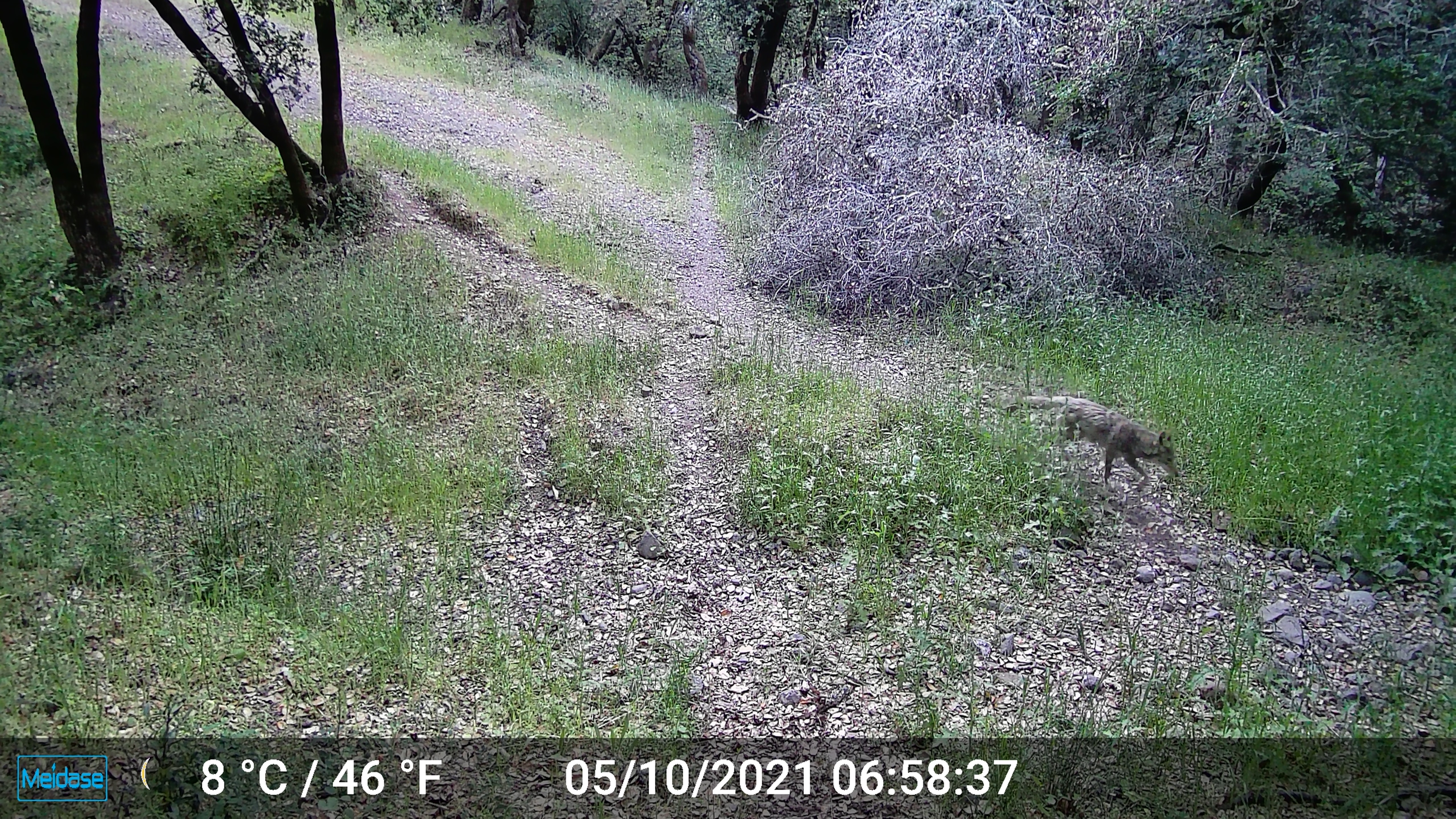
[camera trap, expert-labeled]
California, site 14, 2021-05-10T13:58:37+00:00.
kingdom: Animalia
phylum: Chordata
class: Mammalia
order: Carnivora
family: Canidae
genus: Canis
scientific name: Canis latrans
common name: coyote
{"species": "coyote (Canis latrans)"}